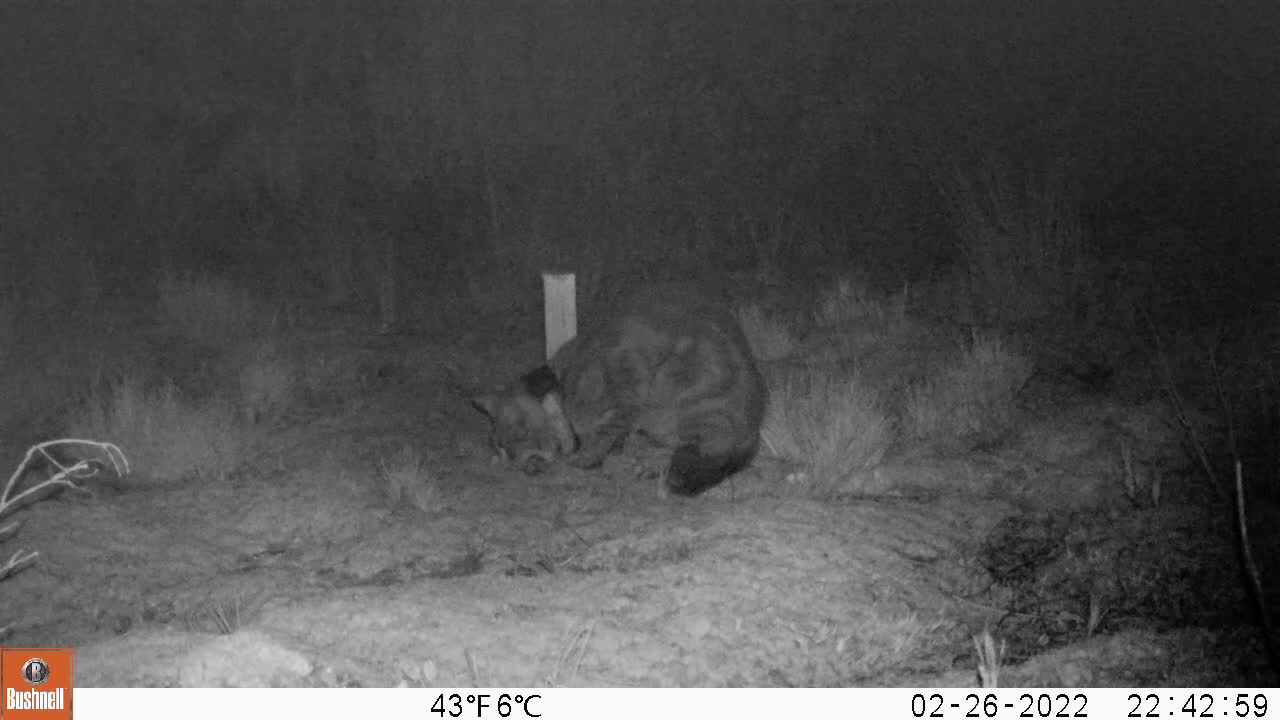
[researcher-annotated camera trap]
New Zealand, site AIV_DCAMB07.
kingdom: Animalia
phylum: Chordata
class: Mammalia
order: Carnivora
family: Felidae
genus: Felis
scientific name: Felis catus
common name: domestic cat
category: cat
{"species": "cat (domestic cat) (Felis catus)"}